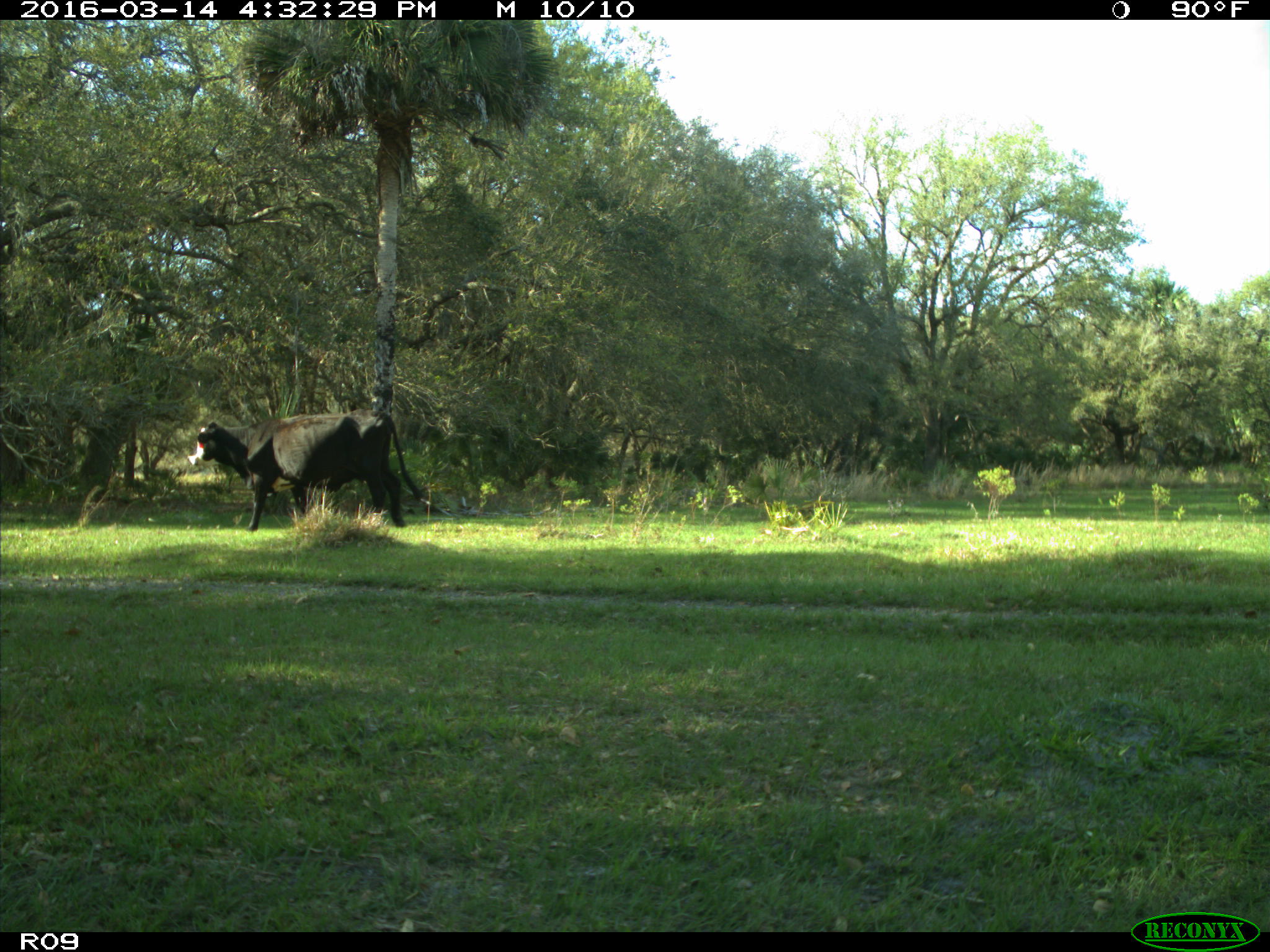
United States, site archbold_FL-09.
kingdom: Animalia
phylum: Chordata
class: Mammalia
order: Artiodactyla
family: Bovidae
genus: Bos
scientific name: Bos taurus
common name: domestic cow